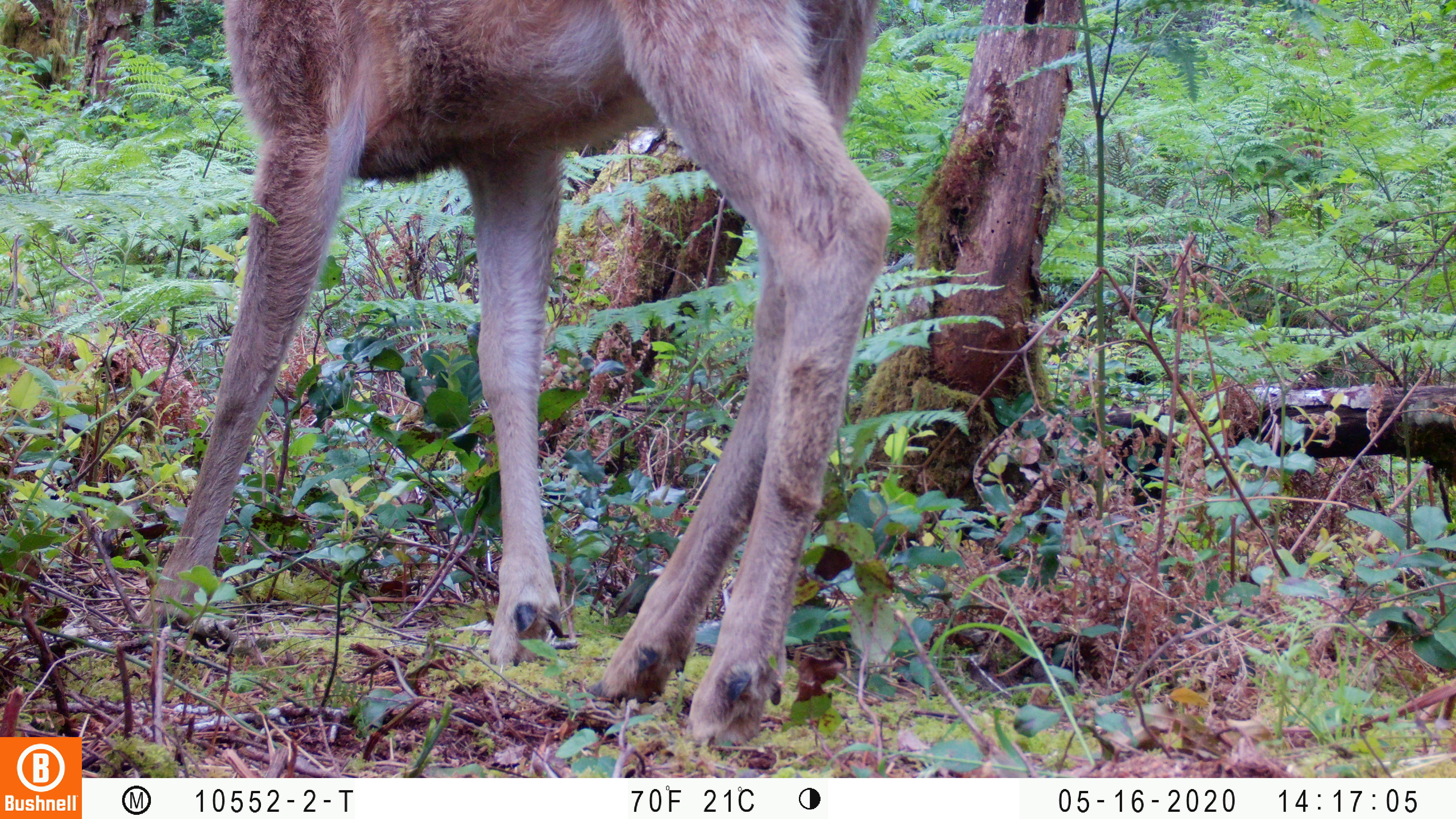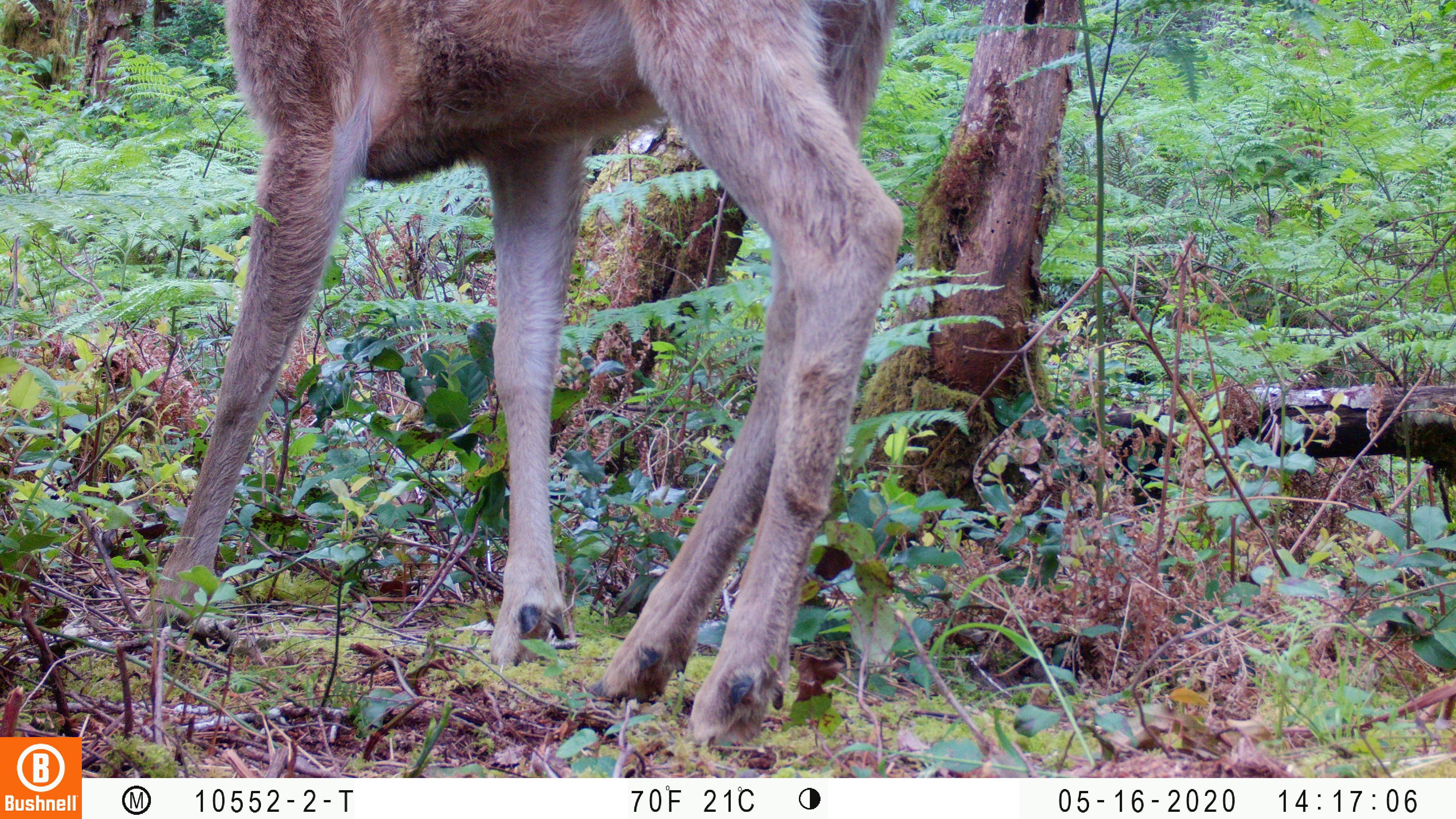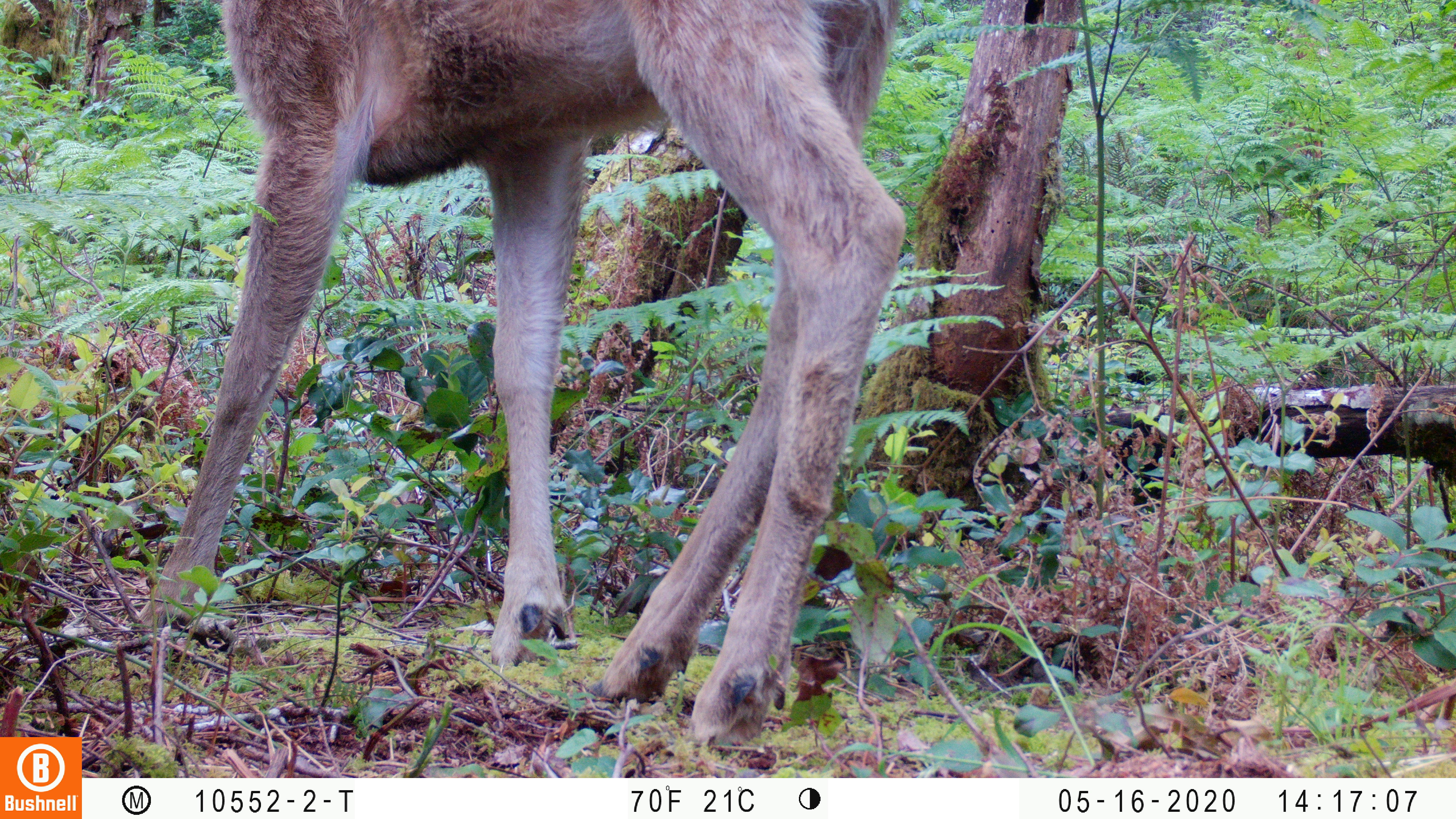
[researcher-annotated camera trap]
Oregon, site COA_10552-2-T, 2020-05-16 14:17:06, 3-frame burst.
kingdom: Animalia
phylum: Chordata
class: Mammalia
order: Artiodactyla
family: Cervidae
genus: Odocoileus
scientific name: Odocoileus hemionus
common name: black-tailed deer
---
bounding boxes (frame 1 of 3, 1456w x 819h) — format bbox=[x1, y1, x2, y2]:
black-tailed deer: bbox=[122, 0, 899, 747]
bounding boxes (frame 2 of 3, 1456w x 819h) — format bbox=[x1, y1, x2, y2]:
black-tailed deer: bbox=[131, 0, 920, 751]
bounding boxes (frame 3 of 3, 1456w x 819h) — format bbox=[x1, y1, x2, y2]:
black-tailed deer: bbox=[133, 6, 931, 755]